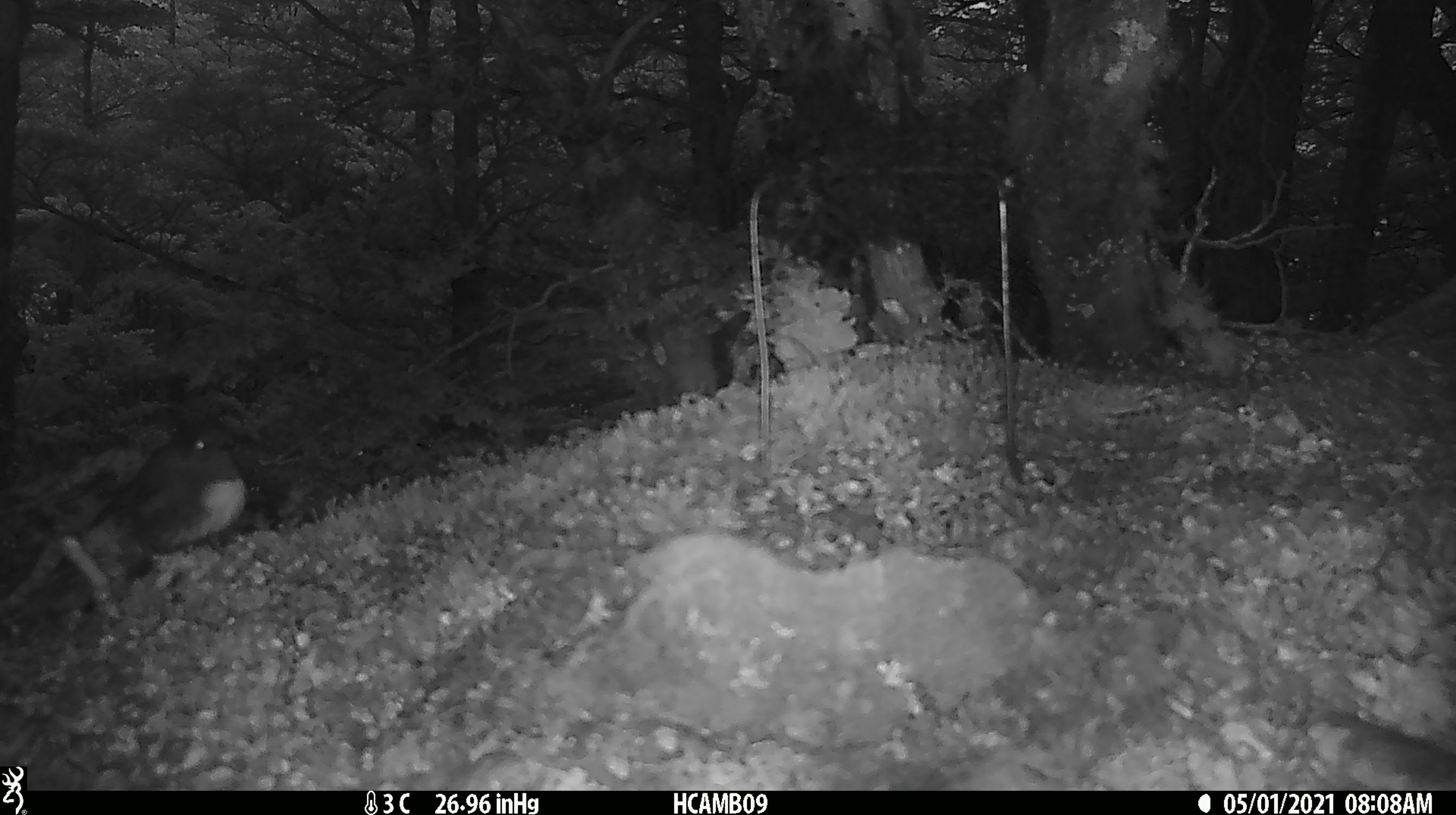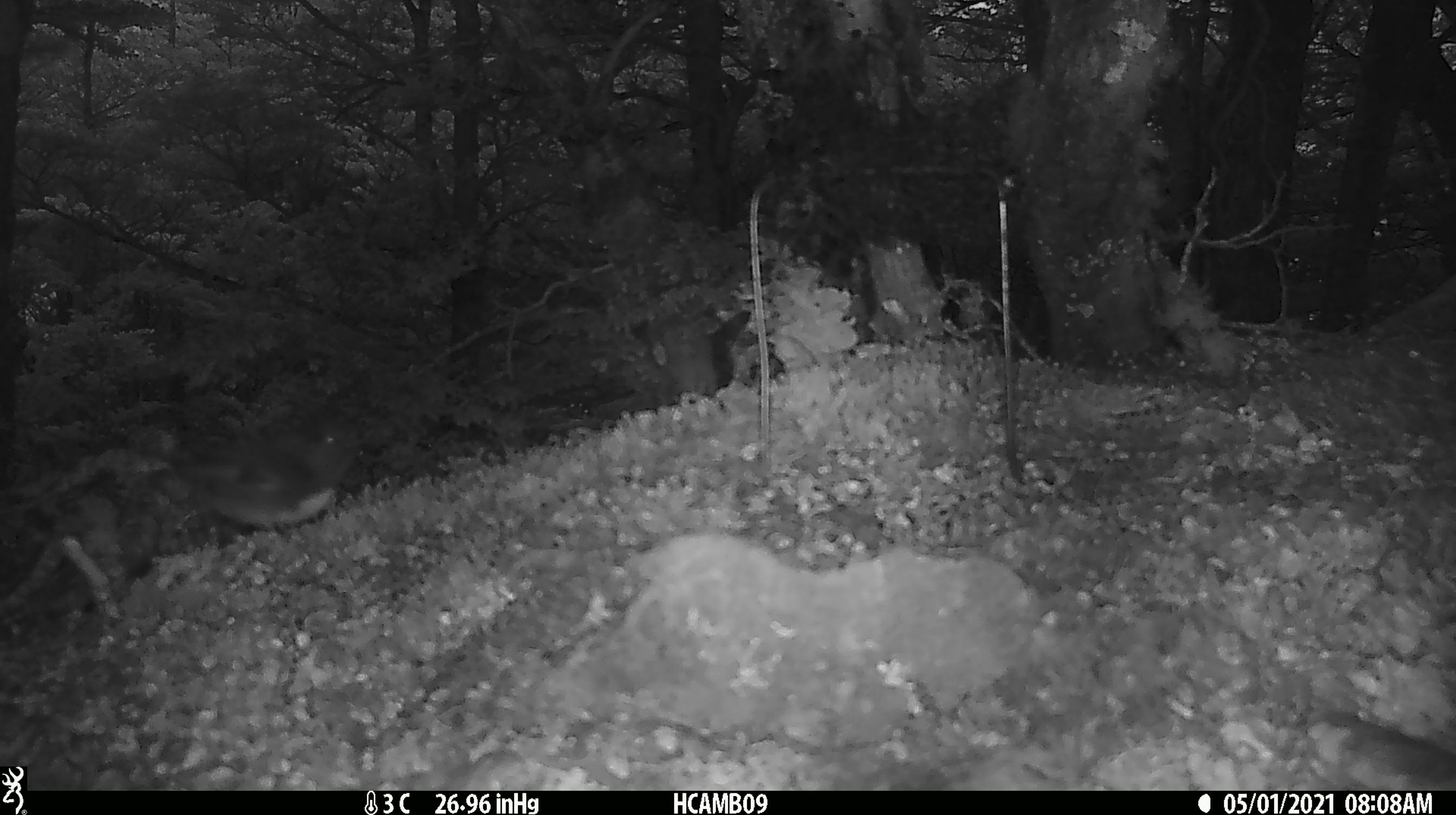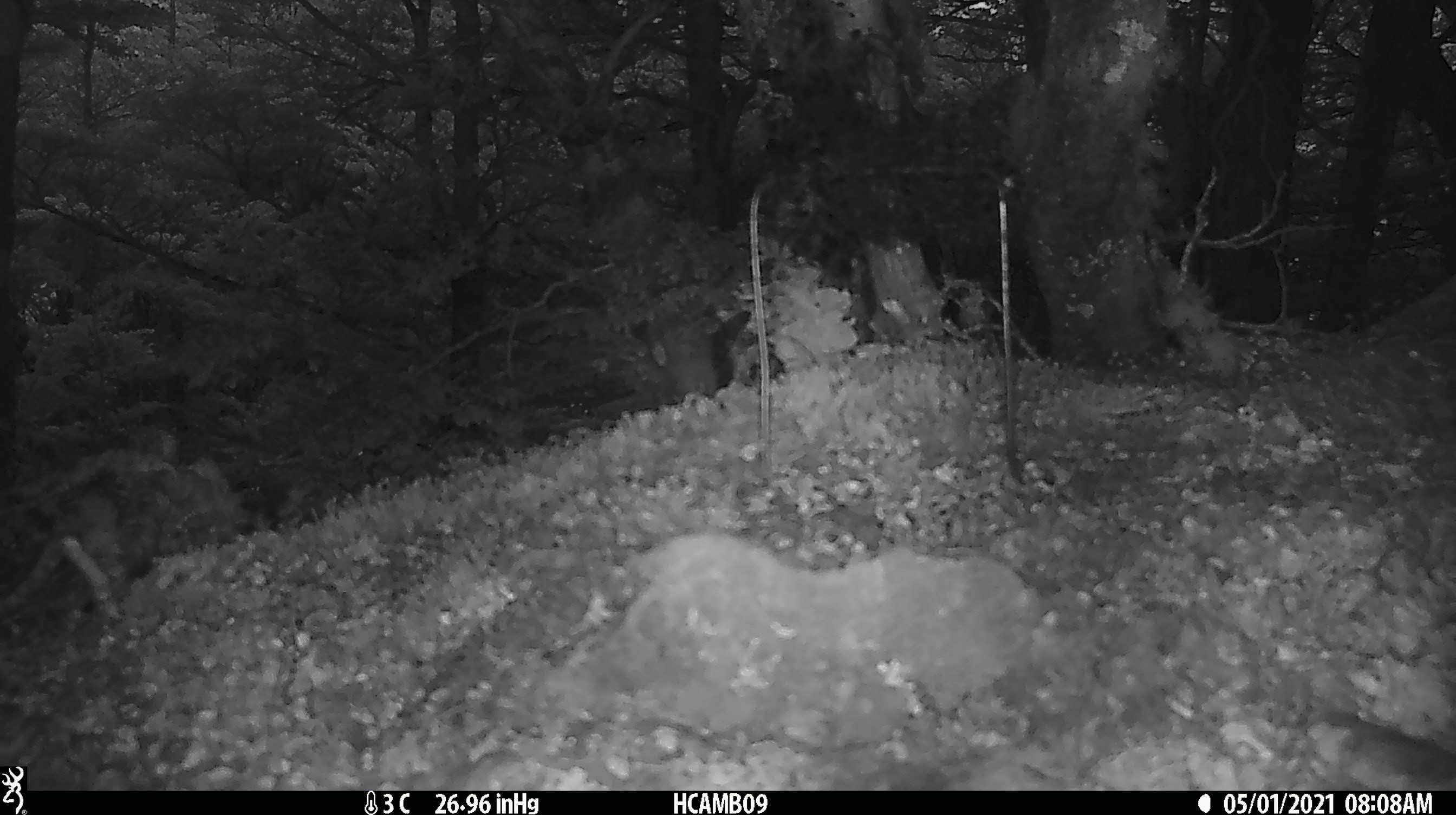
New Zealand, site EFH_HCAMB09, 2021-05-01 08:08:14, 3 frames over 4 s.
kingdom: Animalia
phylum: Chordata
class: Aves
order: Passeriformes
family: Petroicidae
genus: Petroica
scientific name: Petroica australis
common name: new zealand robin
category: robin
Robin (new zealand robin) (Petroica australis).